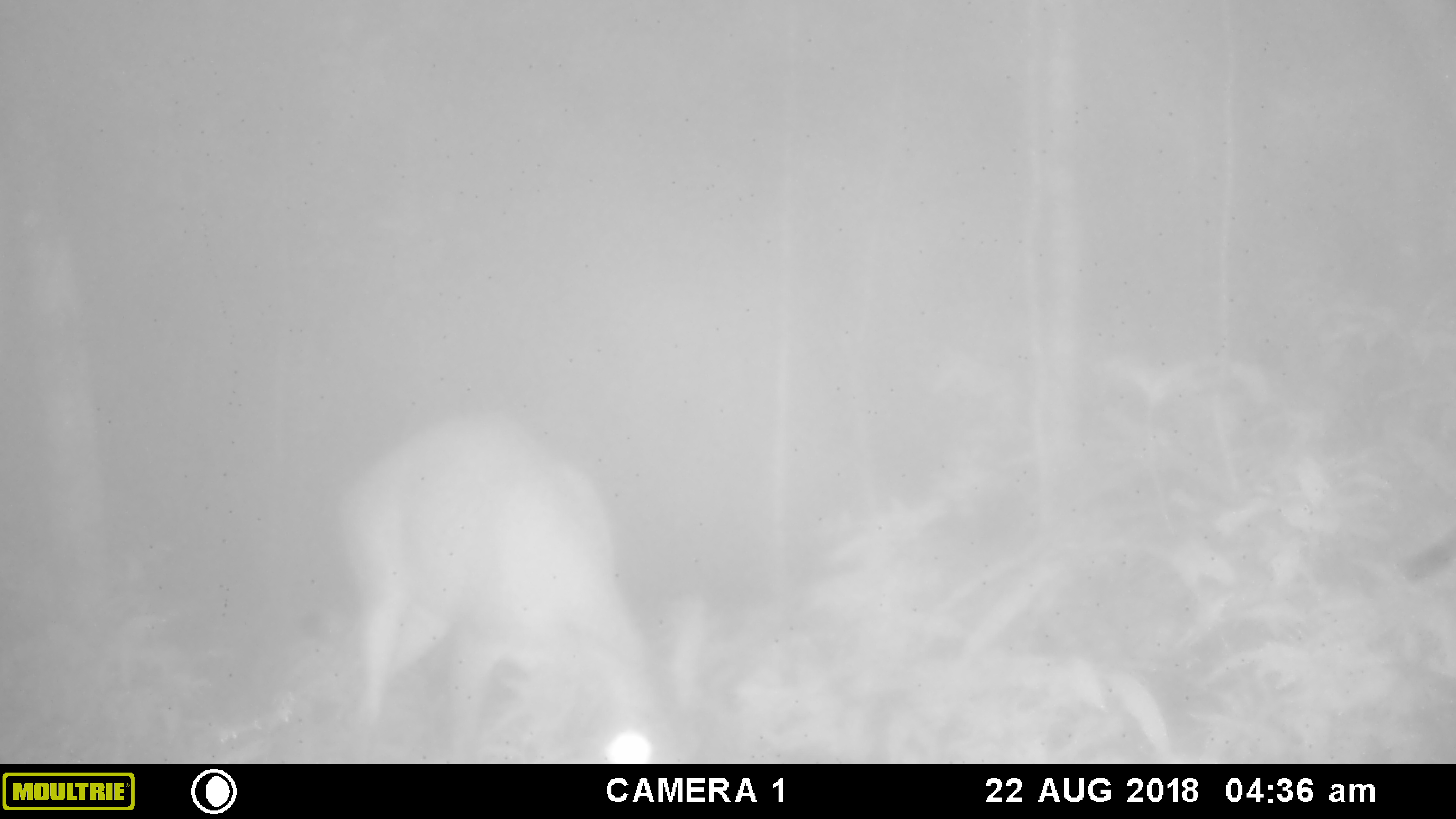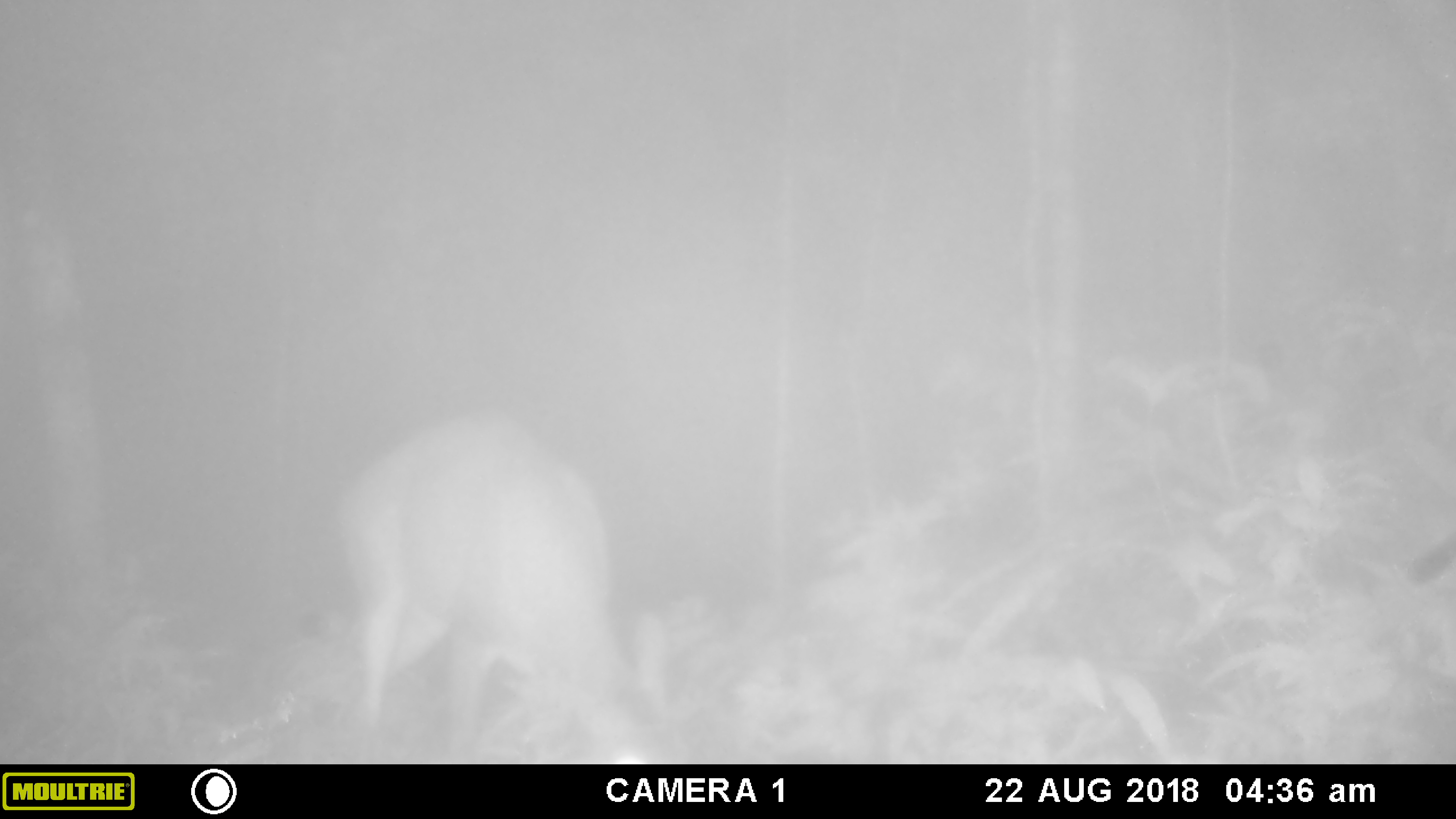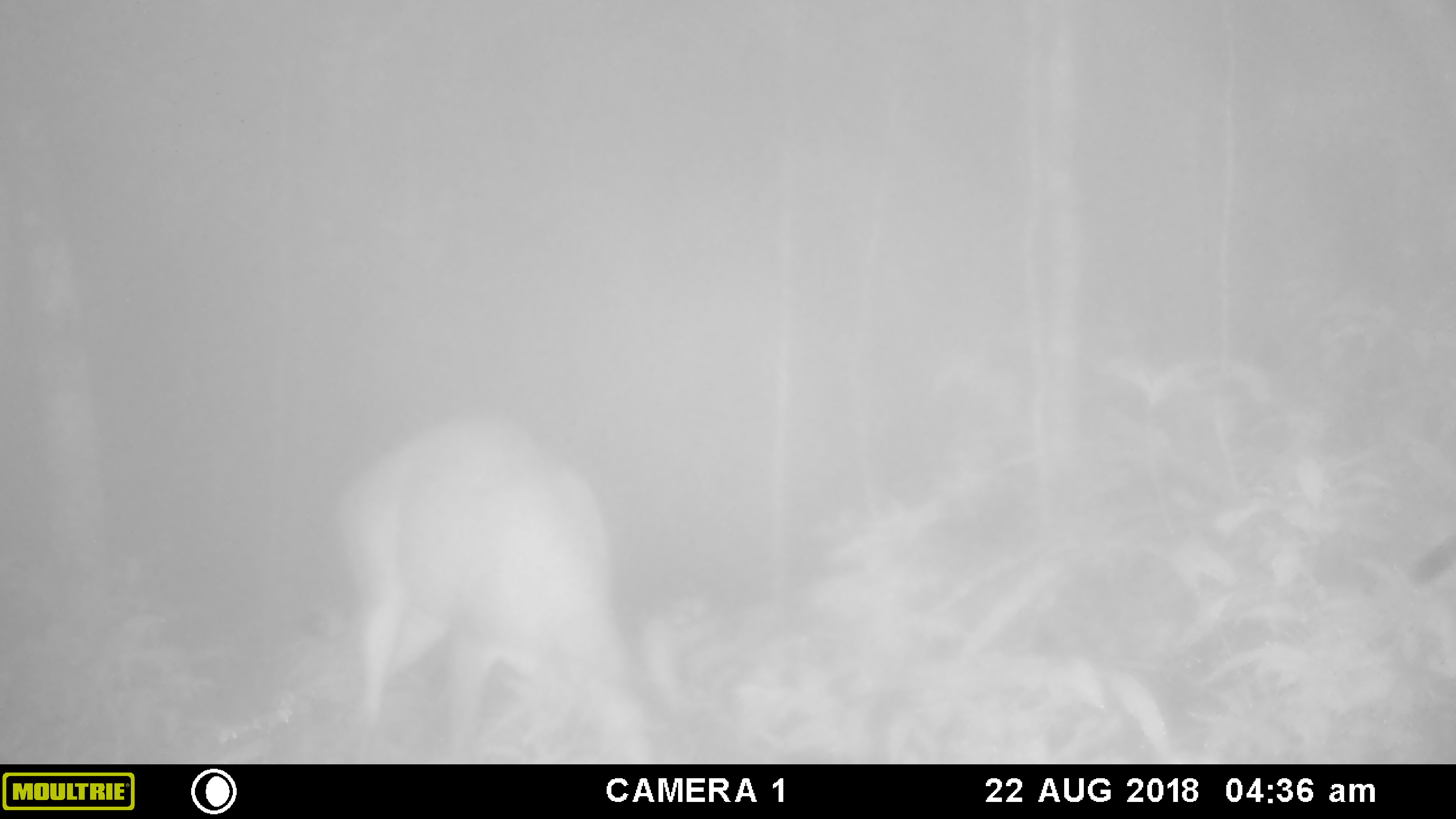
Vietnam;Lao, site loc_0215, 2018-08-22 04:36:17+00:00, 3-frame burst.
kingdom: Animalia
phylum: Chordata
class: Mammalia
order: Artiodactyla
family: Cervidae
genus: Muntiacus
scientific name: Muntiacus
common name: muntjacs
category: unidentified muntjac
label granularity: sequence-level